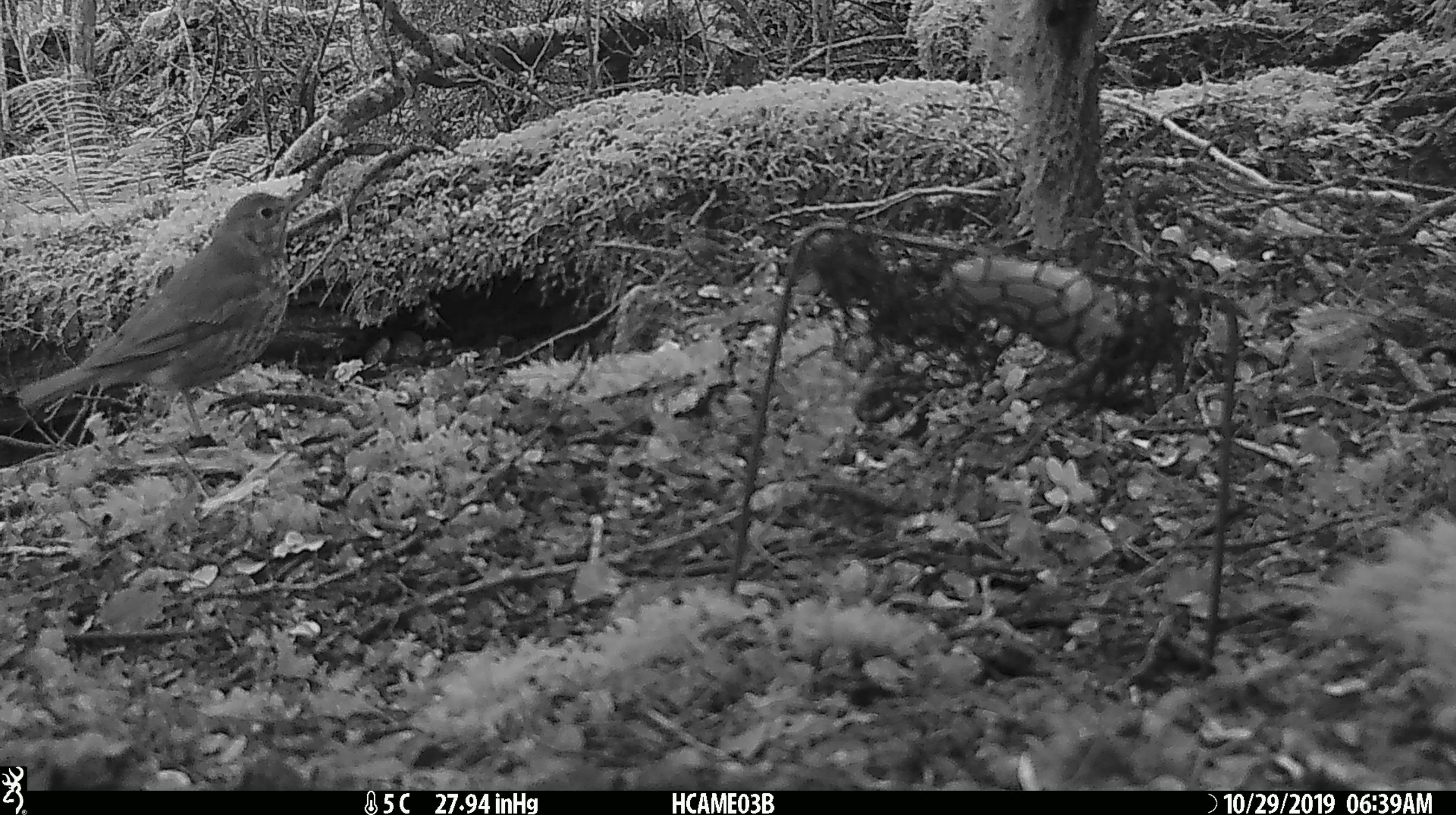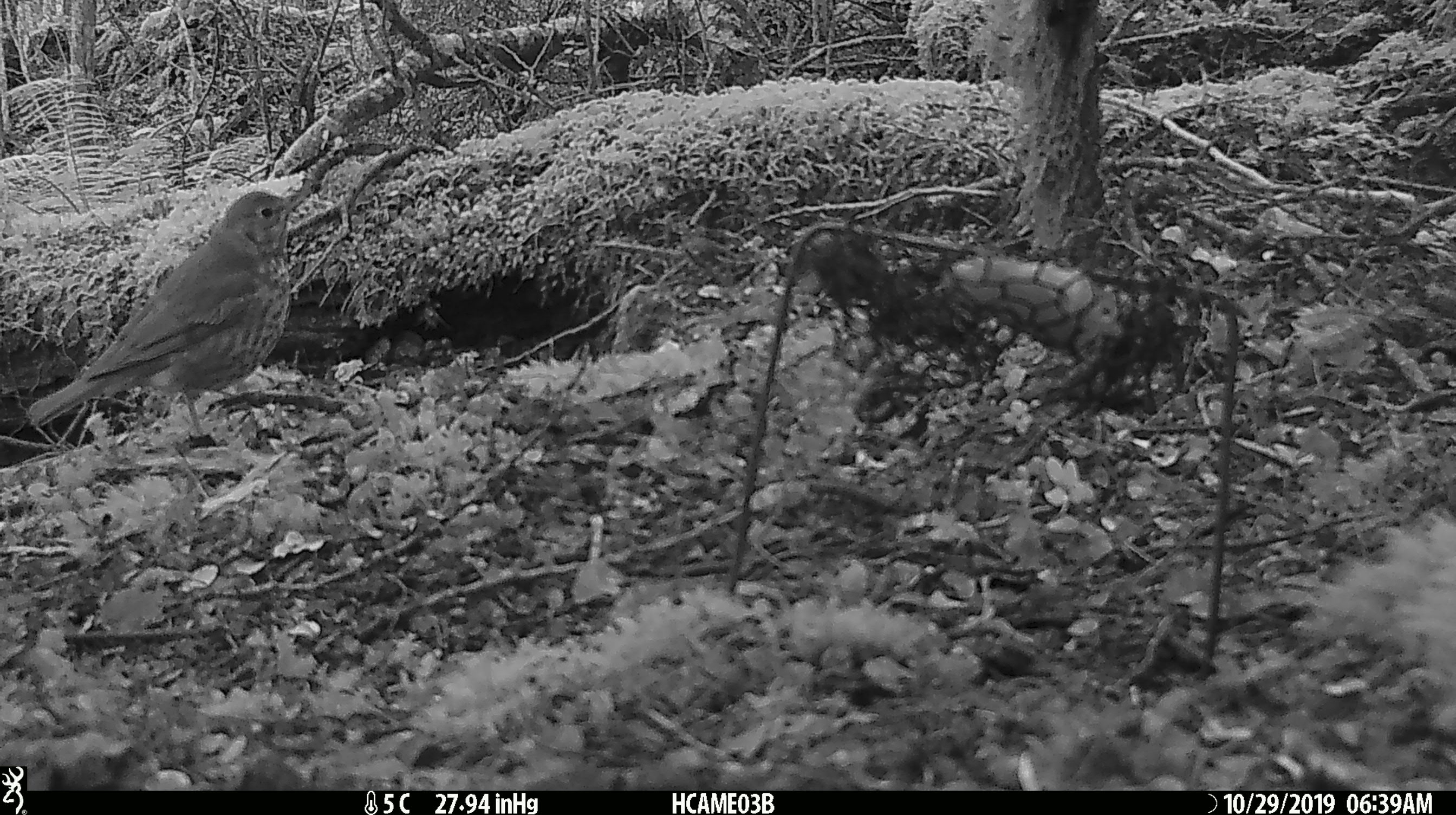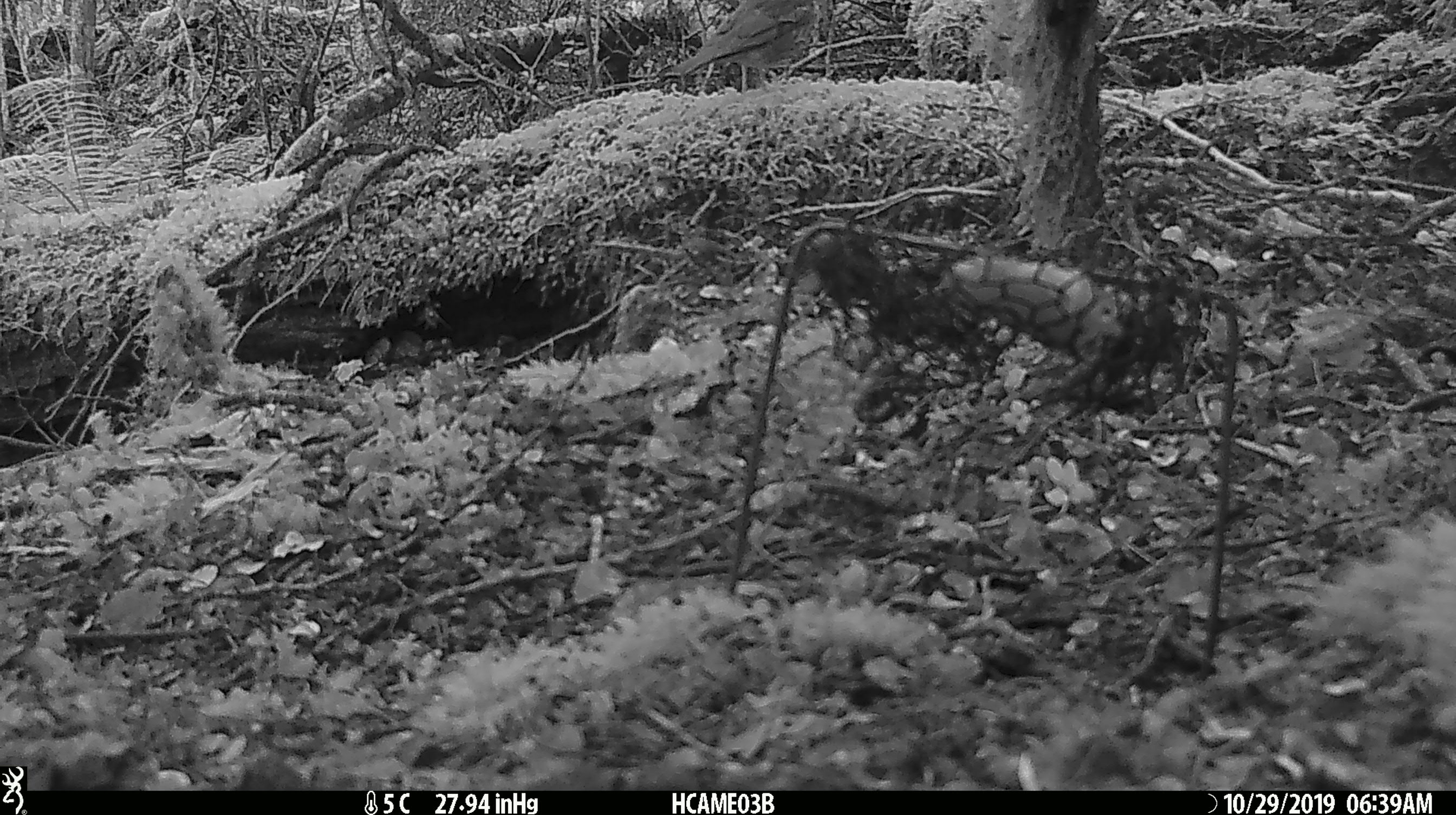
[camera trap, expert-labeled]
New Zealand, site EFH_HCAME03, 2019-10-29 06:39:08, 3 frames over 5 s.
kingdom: Animalia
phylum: Chordata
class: Aves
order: Passeriformes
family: Turdidae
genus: Turdus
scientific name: Turdus philomelos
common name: song thrush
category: thrush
Thrush (song thrush) (Turdus philomelos).